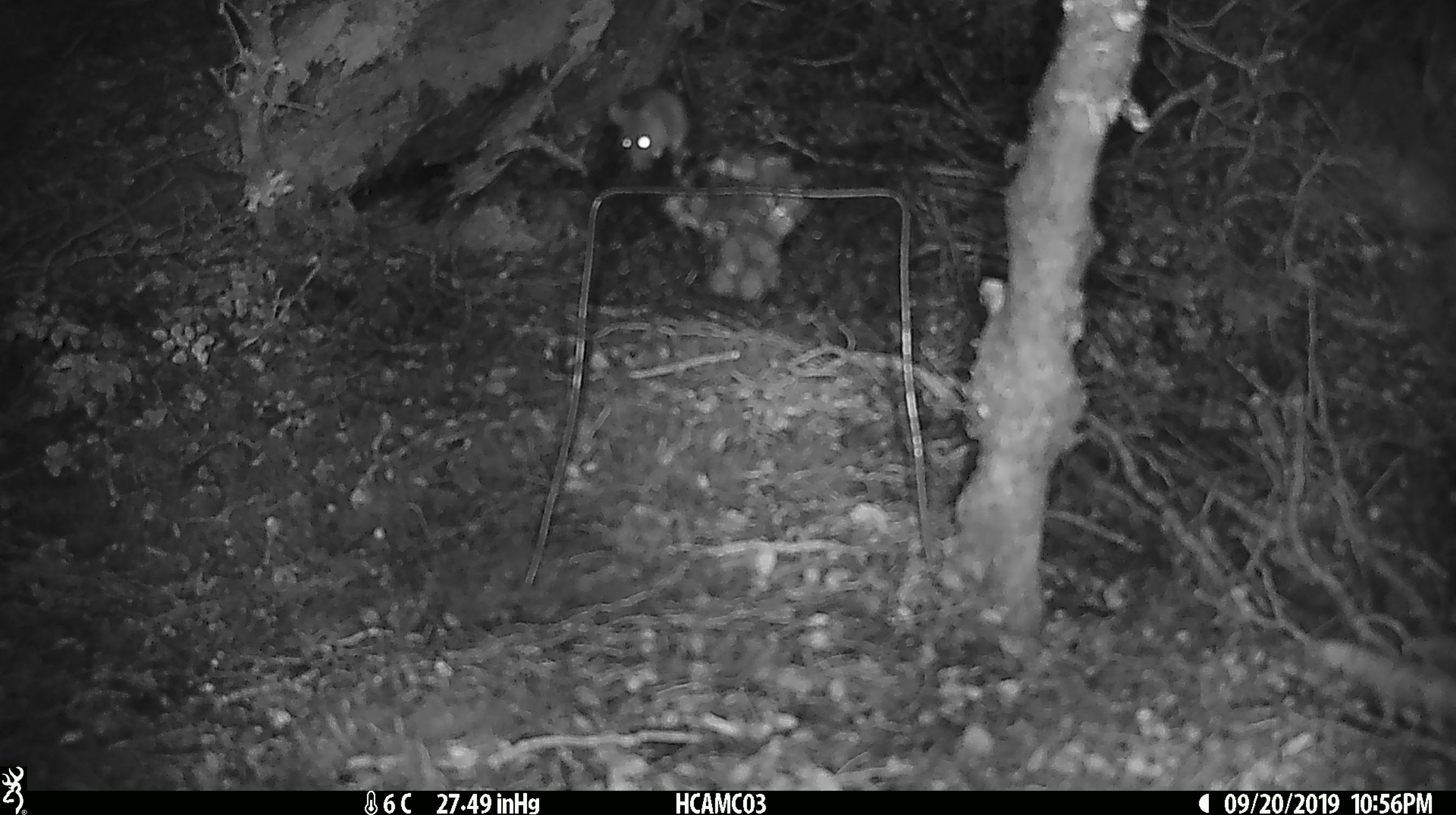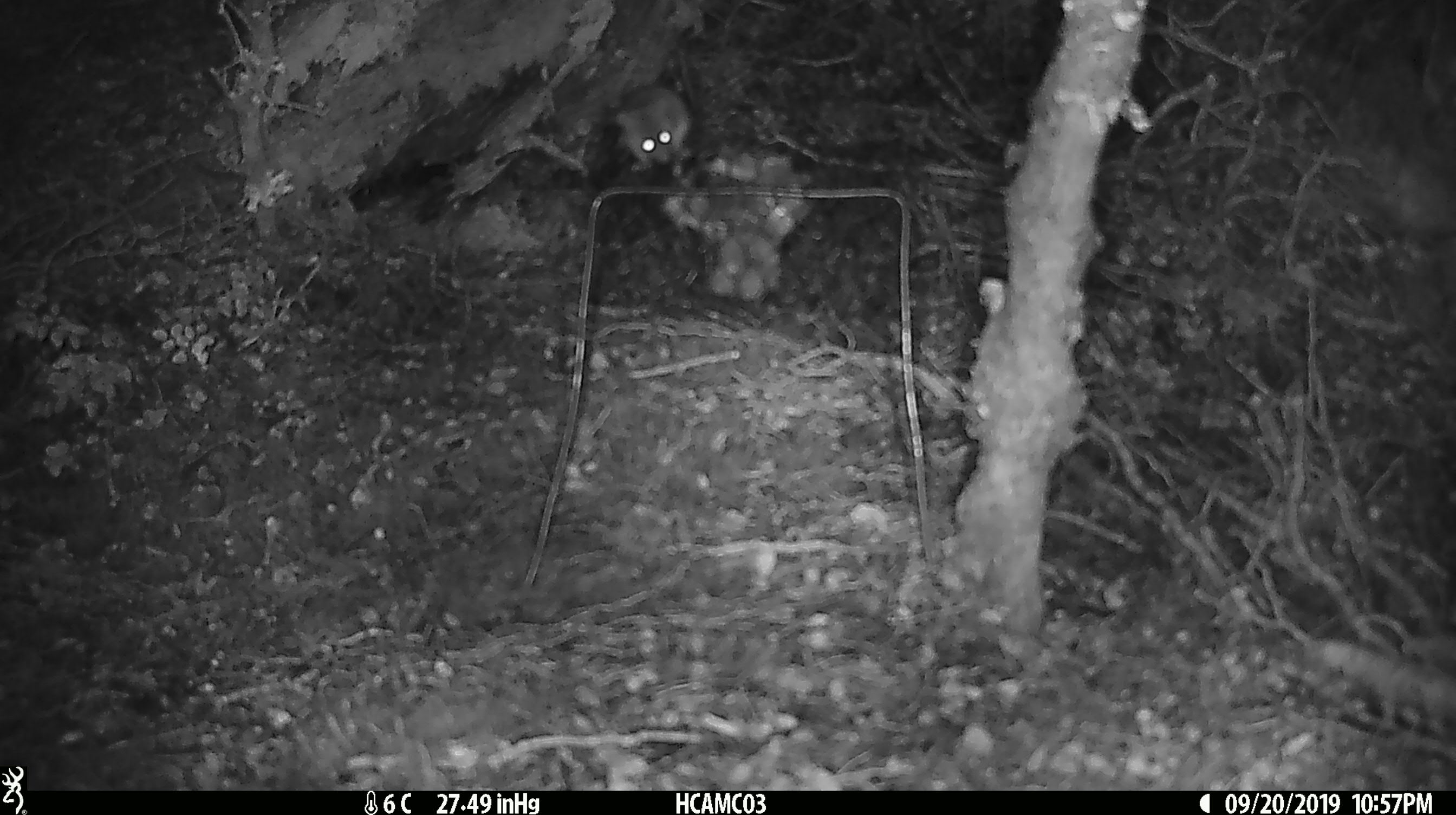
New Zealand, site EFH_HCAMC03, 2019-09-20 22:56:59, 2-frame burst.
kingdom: Animalia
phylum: Chordata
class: Mammalia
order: Rodentia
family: Muridae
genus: Mus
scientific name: Mus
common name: mouse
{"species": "mouse (Mus)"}